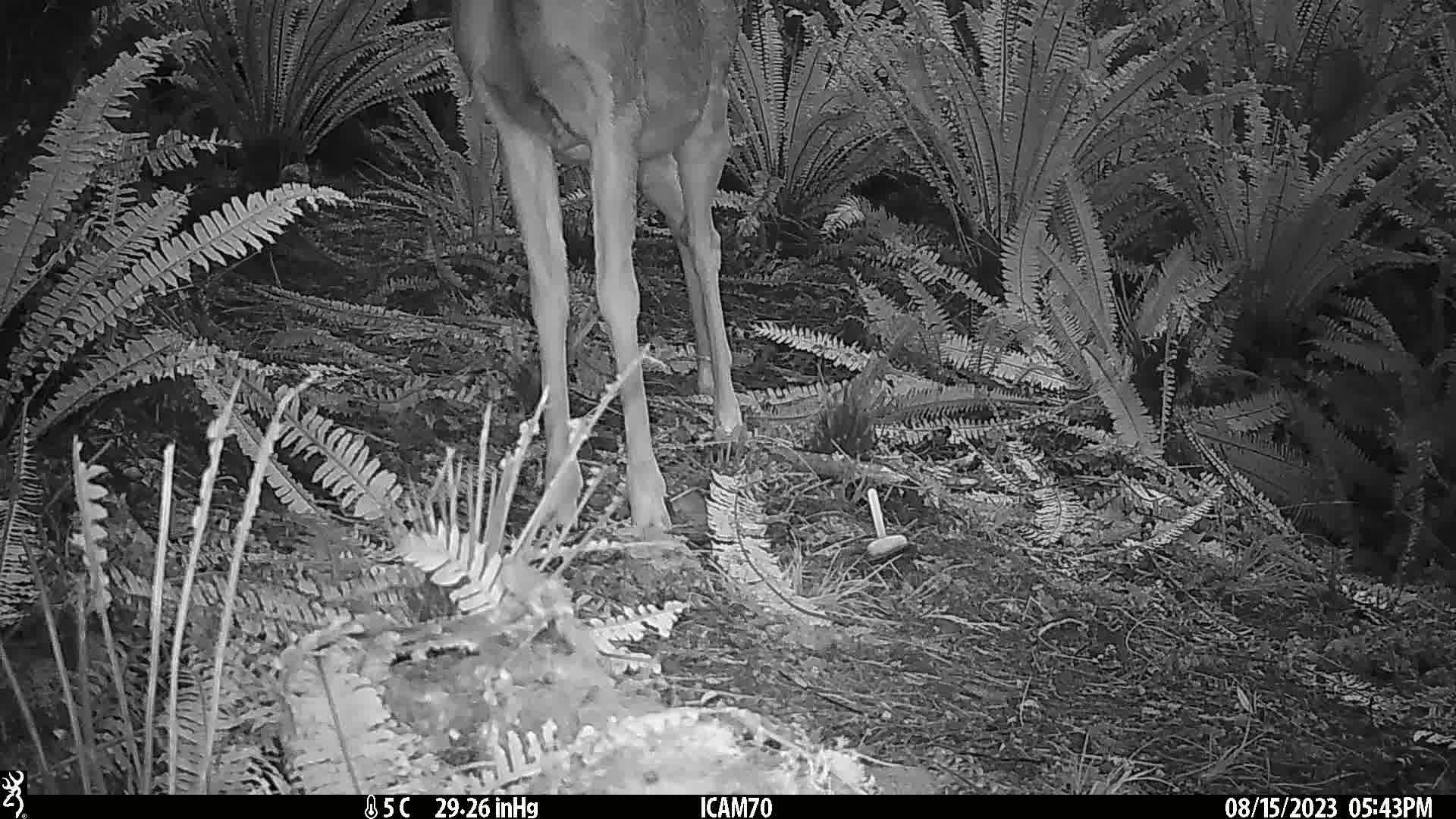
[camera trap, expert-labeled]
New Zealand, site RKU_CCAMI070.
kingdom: Animalia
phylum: Chordata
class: Mammalia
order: Artiodactyla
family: Cervidae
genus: Odocoileus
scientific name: Odocoileus virginianus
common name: white-tailed deer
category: white tailed deer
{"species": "white tailed deer (white-tailed deer) (Odocoileus virginianus)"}